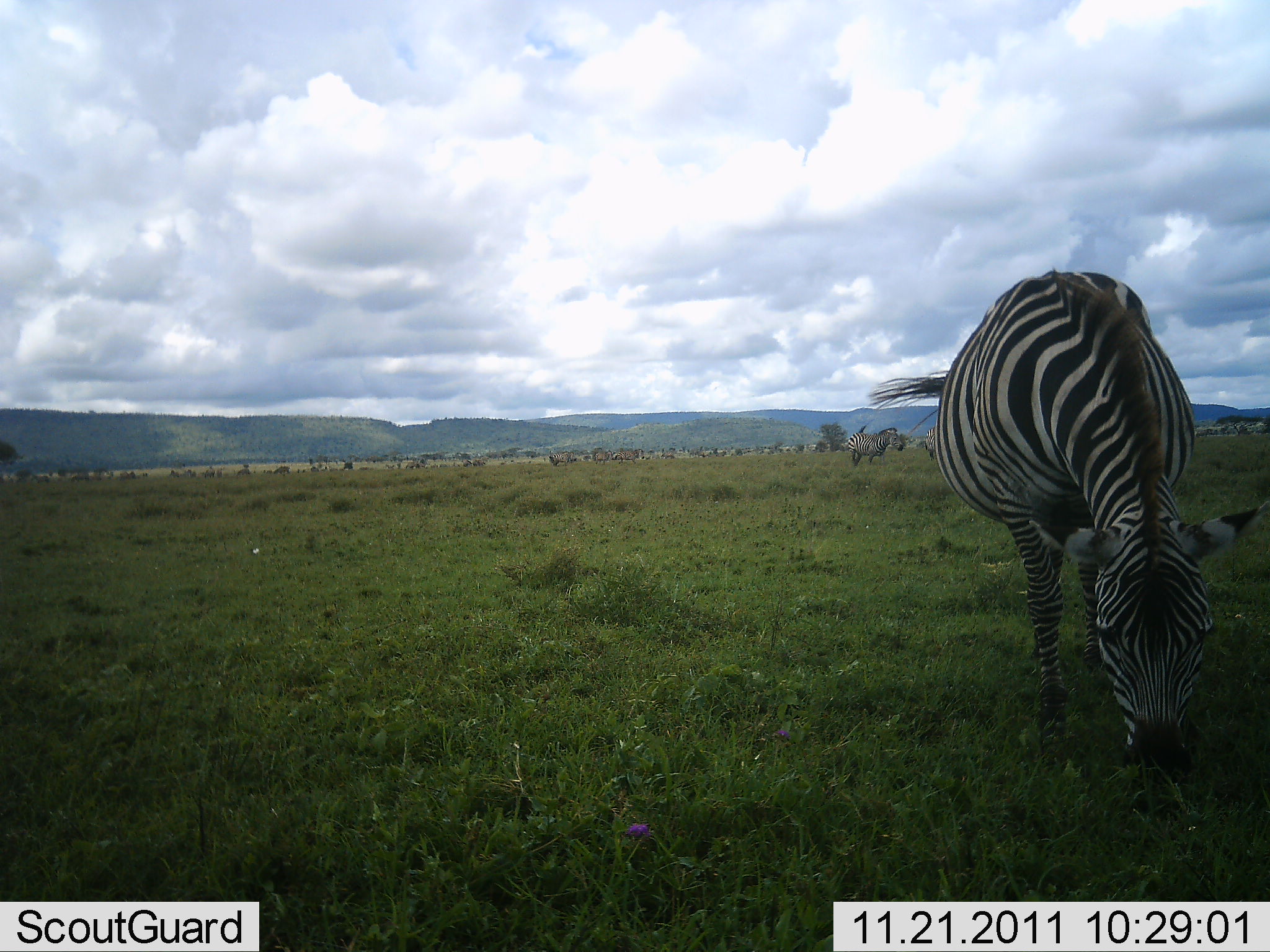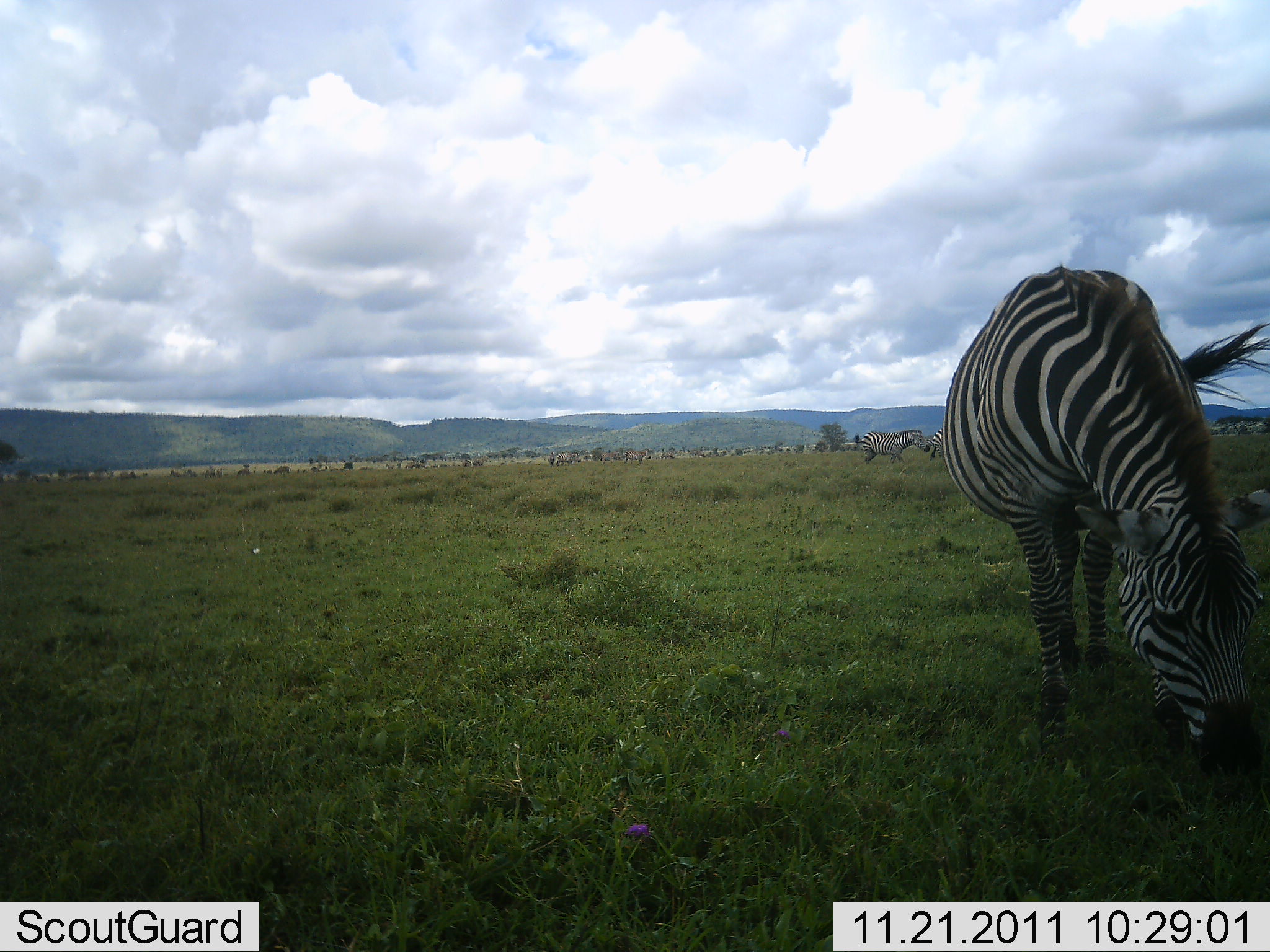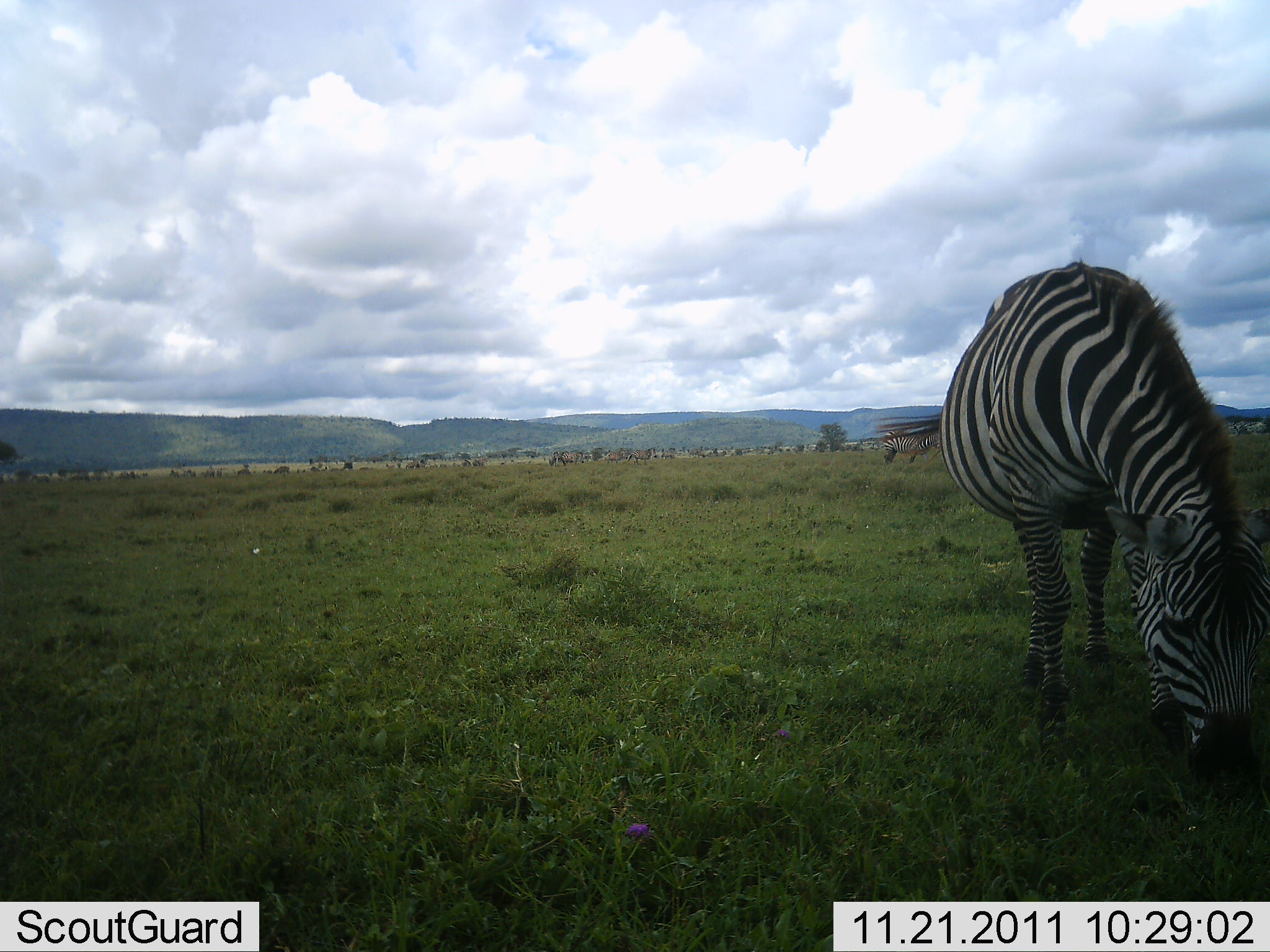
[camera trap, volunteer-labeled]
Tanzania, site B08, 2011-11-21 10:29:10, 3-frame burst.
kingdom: Animalia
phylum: Chordata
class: Mammalia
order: Perissodactyla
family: Equidae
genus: Equus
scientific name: Equus quagga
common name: plains zebra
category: zebra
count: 3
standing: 45%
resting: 0%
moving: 18%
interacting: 0%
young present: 0%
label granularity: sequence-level